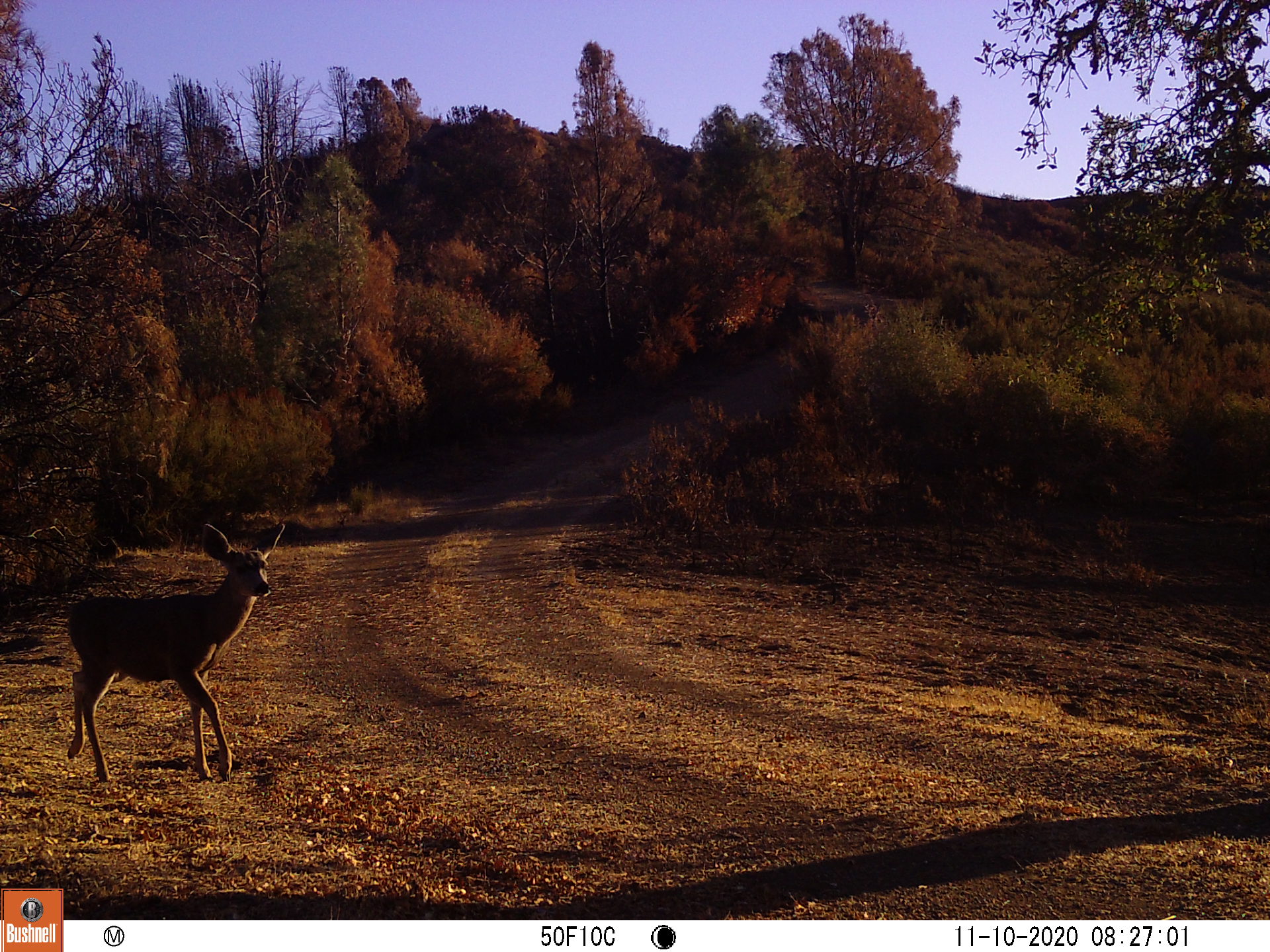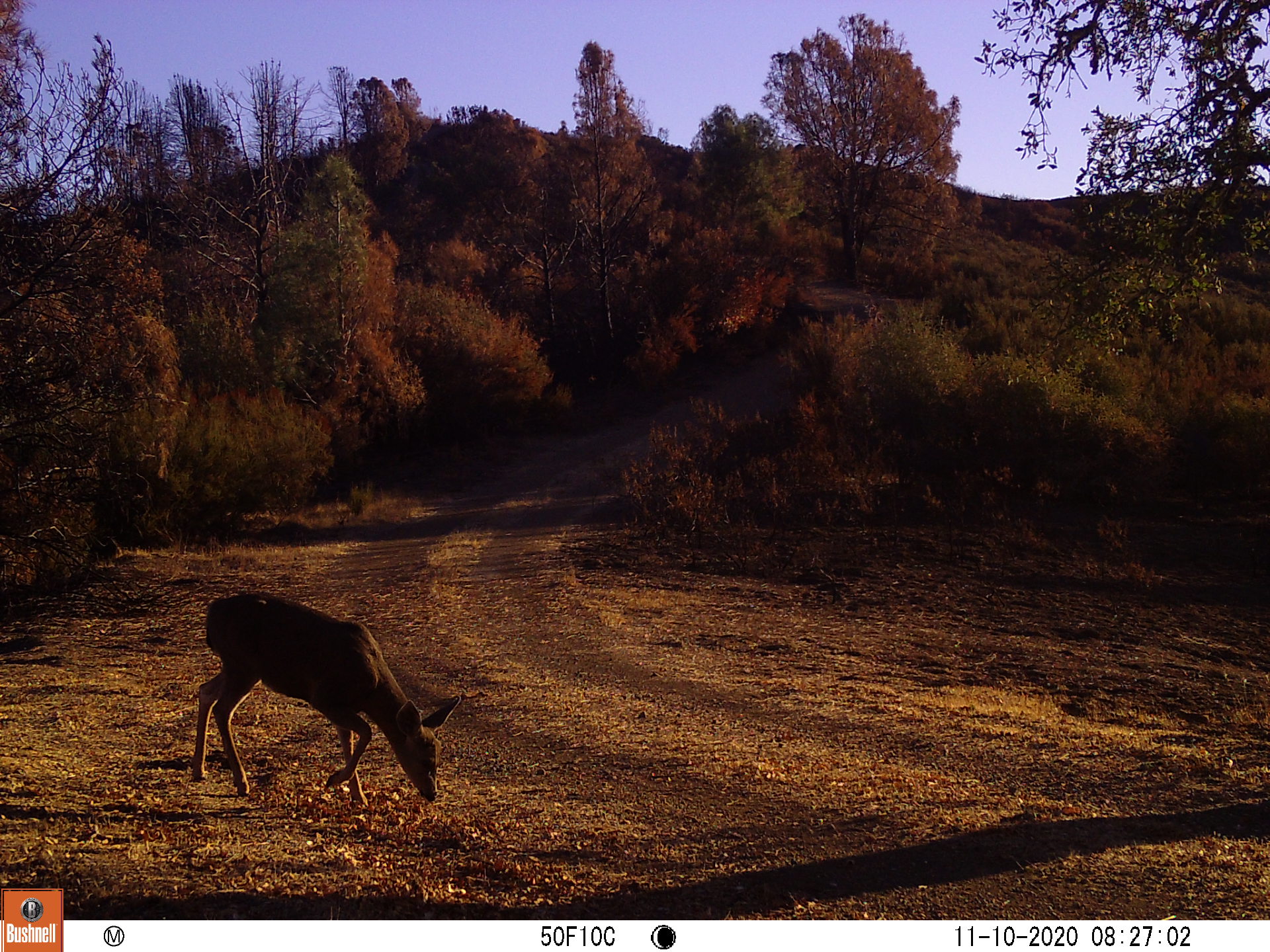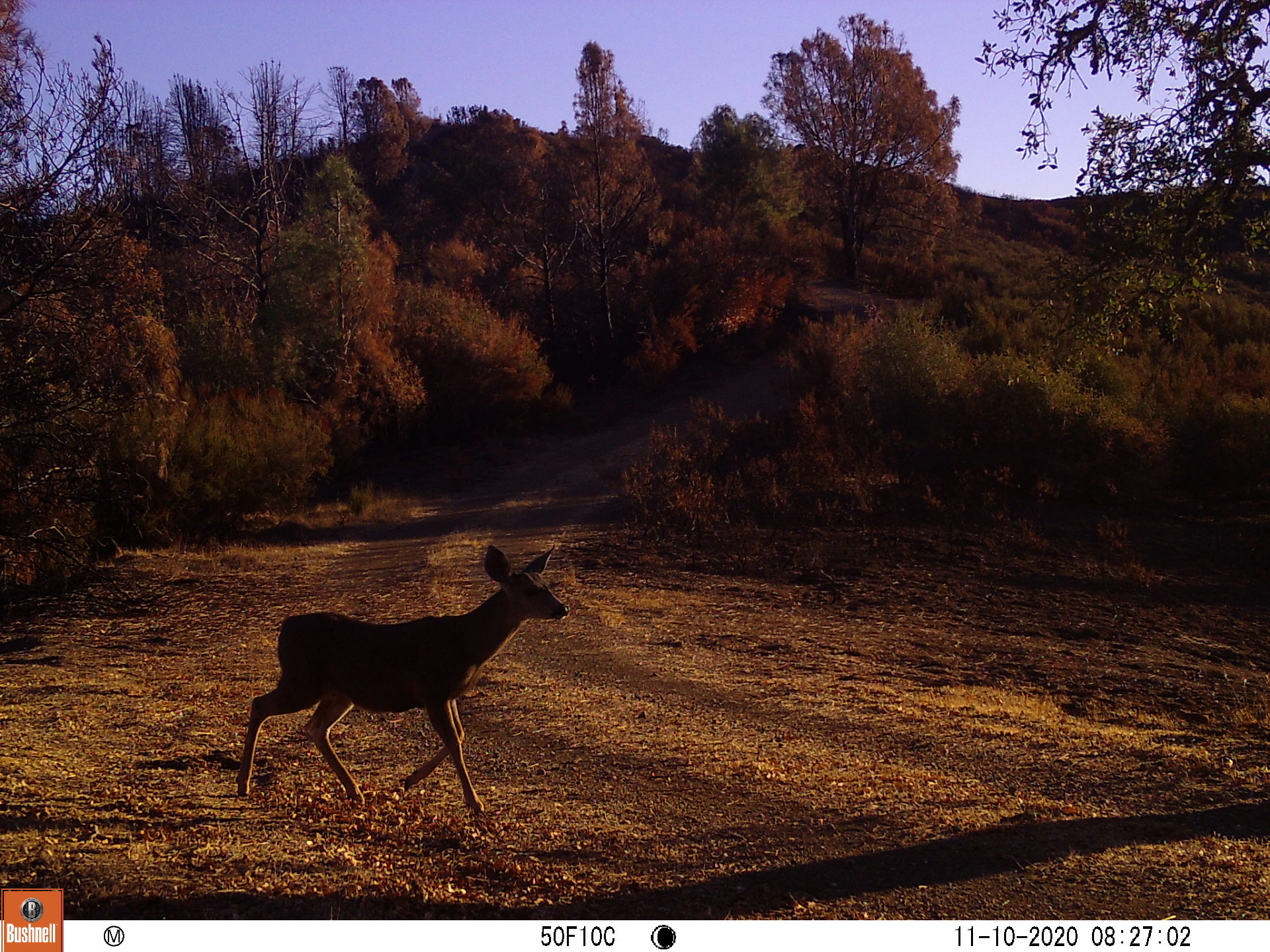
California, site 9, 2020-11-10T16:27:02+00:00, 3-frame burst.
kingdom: Animalia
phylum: Chordata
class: Mammalia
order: Artiodactyla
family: Cervidae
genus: Odocoileus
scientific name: Odocoileus hemionus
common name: mule deer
Mule deer (Odocoileus hemionus).